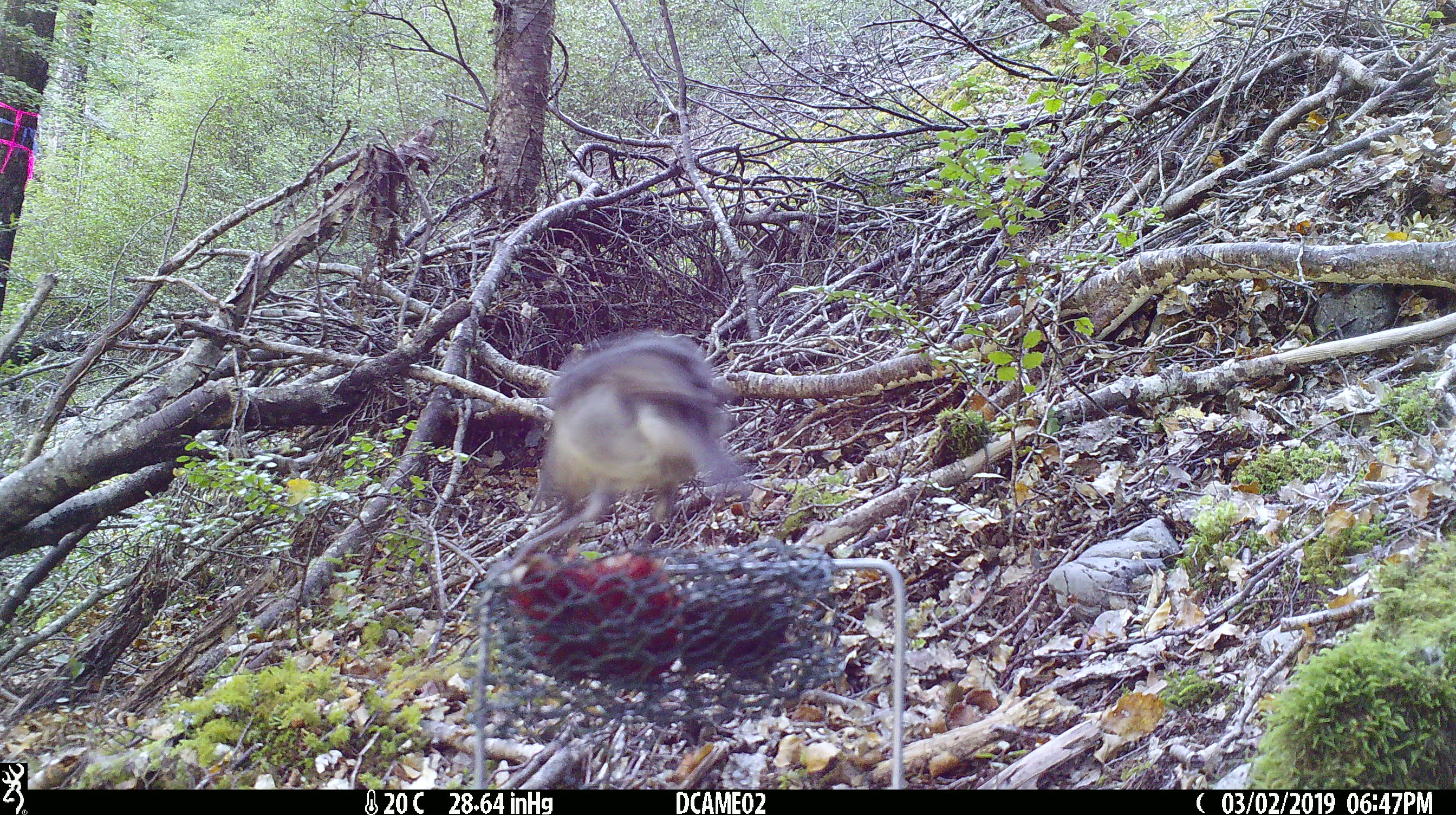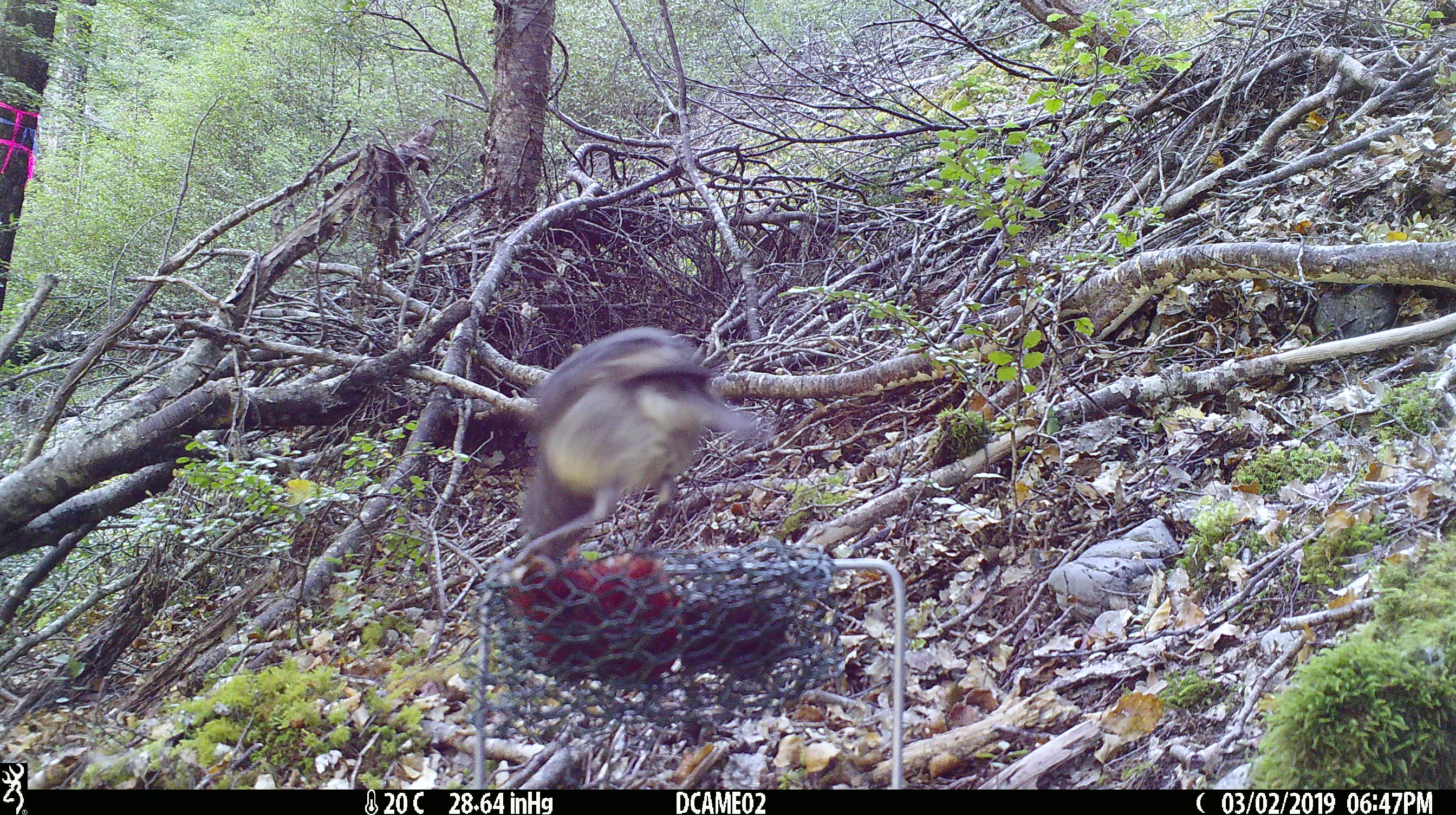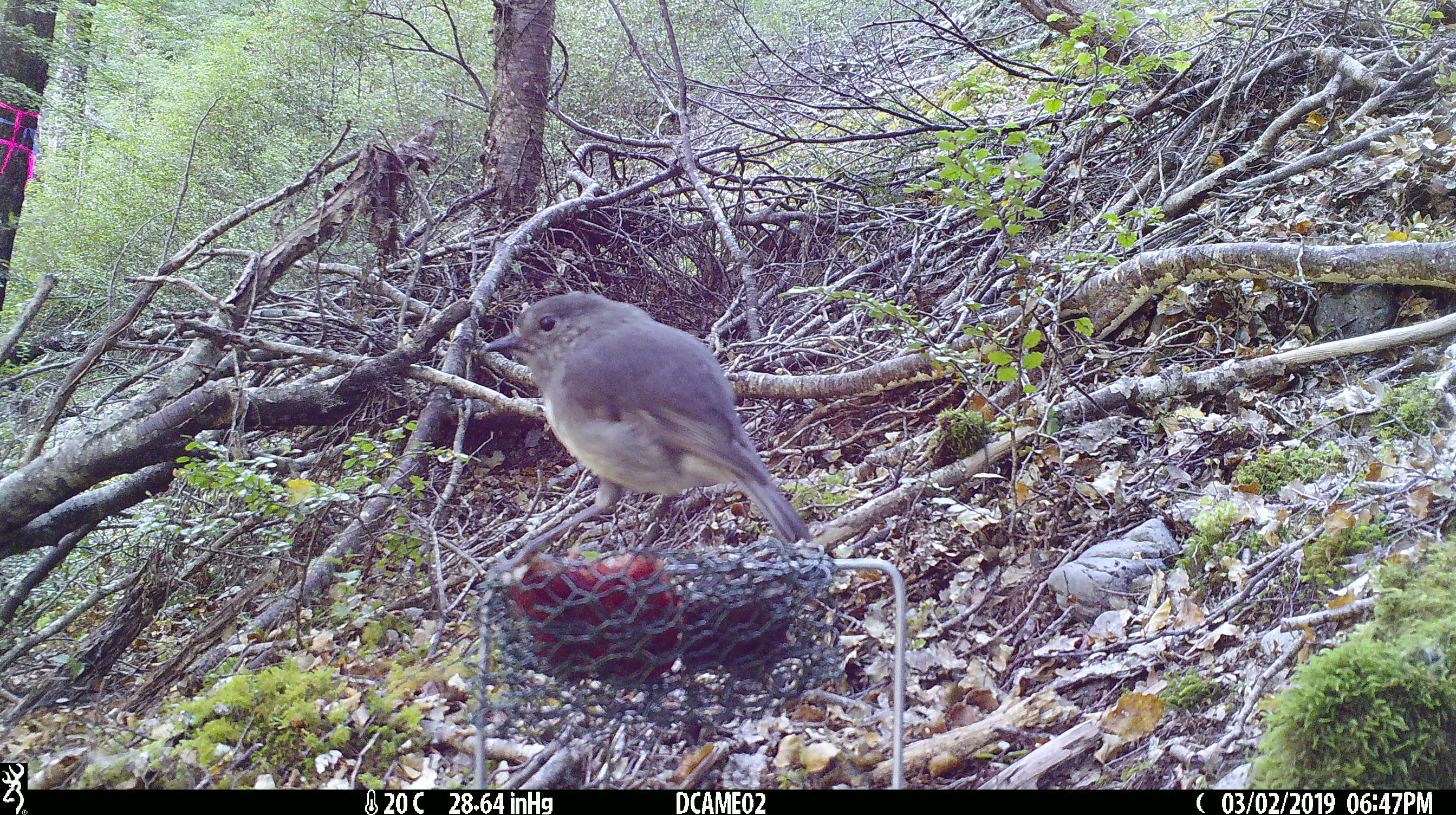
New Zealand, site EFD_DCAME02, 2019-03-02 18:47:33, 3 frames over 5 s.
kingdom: Animalia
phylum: Chordata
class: Aves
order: Passeriformes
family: Petroicidae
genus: Petroica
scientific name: Petroica australis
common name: new zealand robin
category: robin